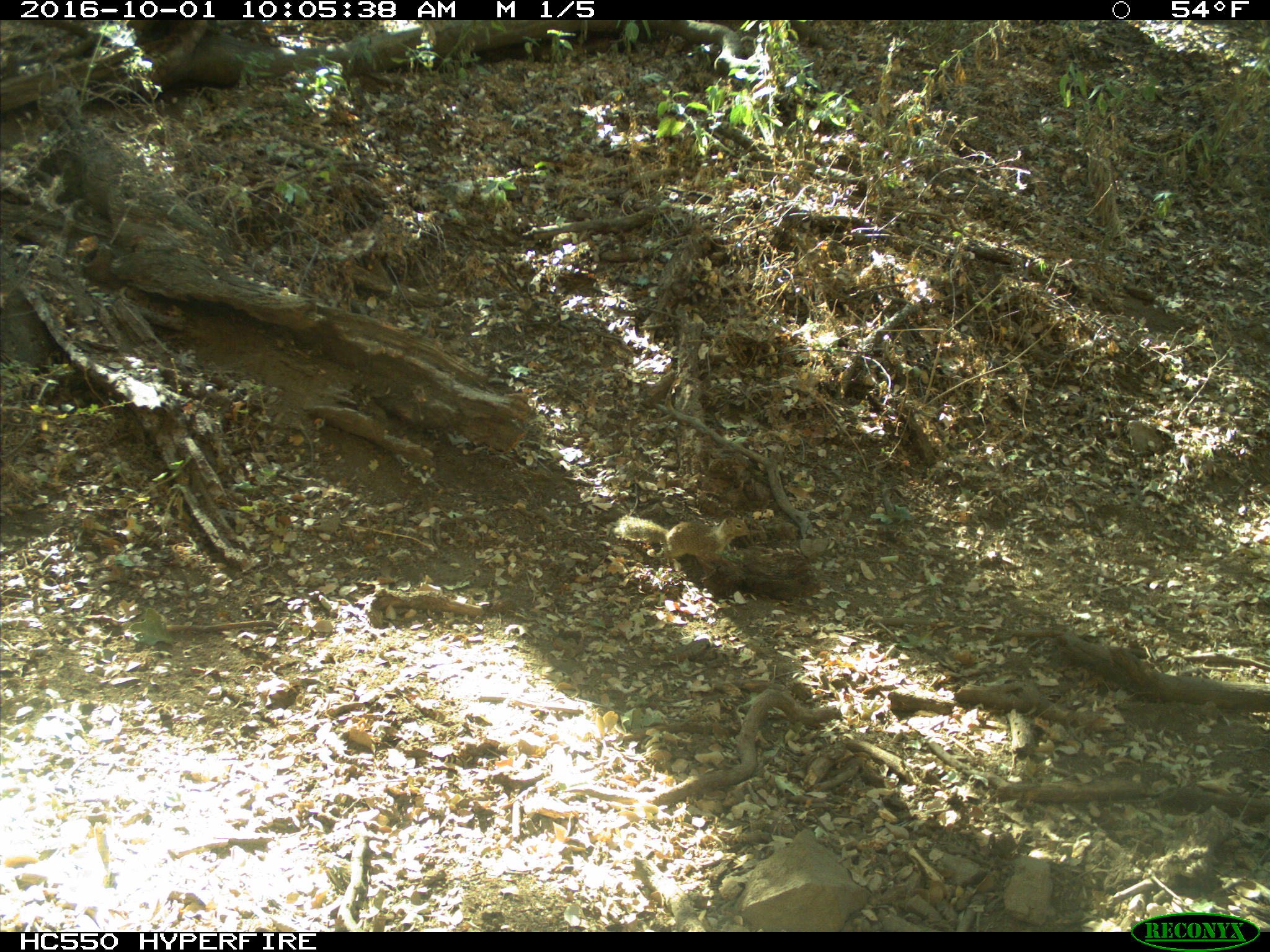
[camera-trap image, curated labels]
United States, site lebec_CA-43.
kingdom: Animalia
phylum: Chordata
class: Mammalia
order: Rodentia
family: Sciuridae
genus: Otospermophilus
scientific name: Otospermophilus beecheyi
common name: california ground squirrel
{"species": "Otospermophilus beecheyi (california ground squirrel)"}